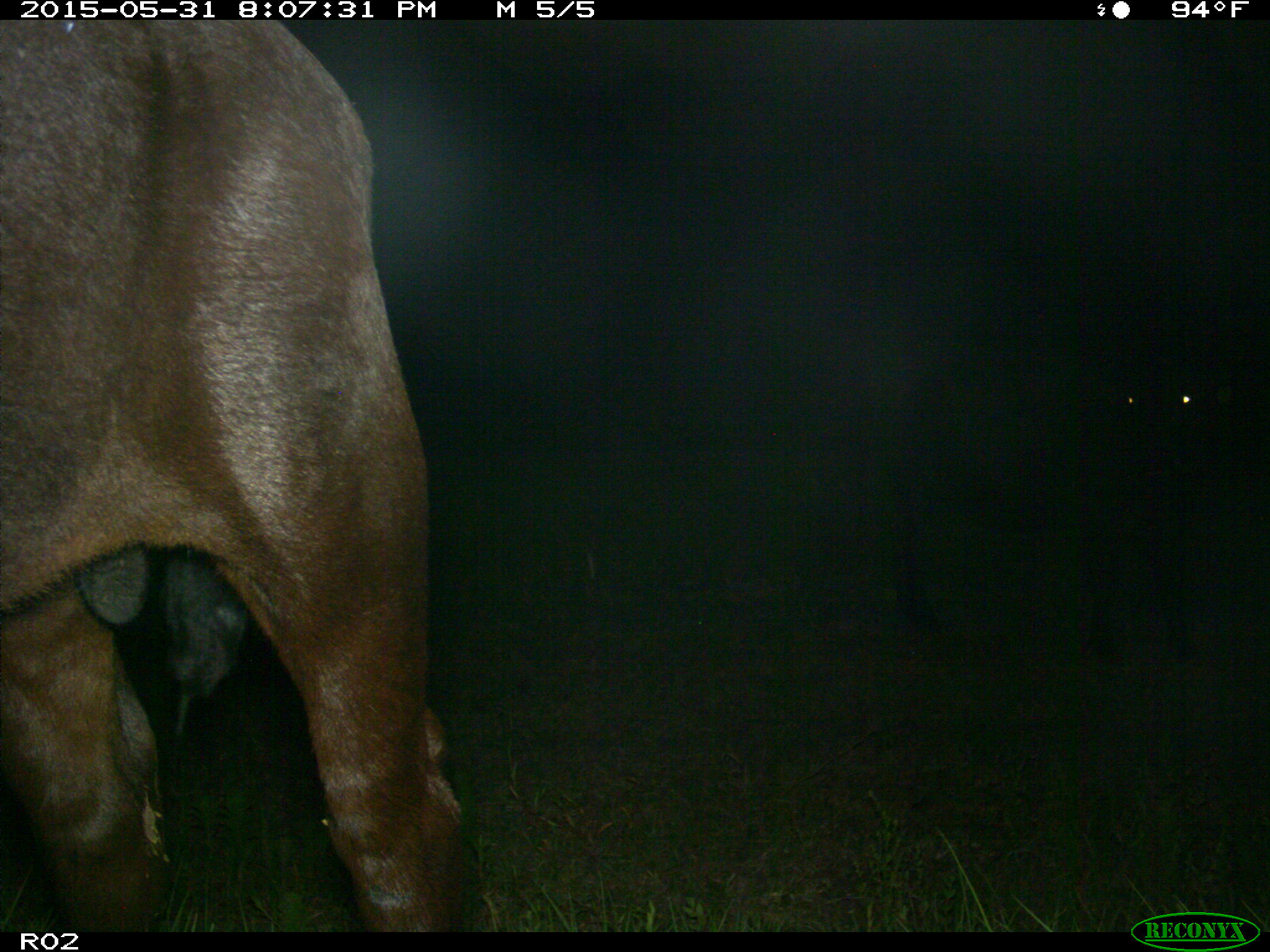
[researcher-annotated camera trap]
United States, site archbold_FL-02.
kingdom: Animalia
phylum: Chordata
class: Mammalia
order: Artiodactyla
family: Bovidae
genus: Bos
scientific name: Bos taurus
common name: domestic cow